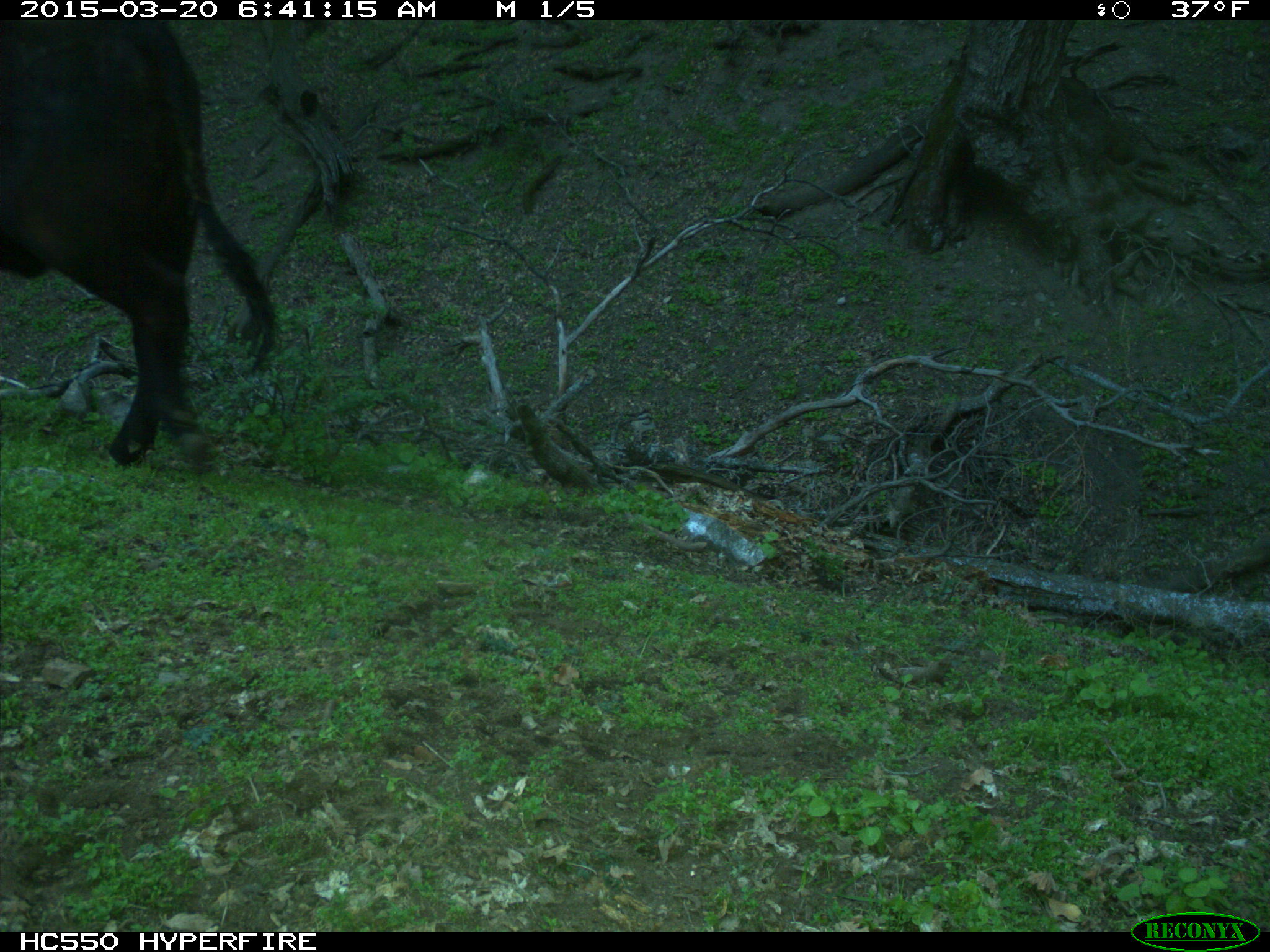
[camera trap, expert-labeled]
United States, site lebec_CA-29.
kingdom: Animalia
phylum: Chordata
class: Mammalia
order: Artiodactyla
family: Bovidae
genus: Bos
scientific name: Bos taurus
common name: domestic cow